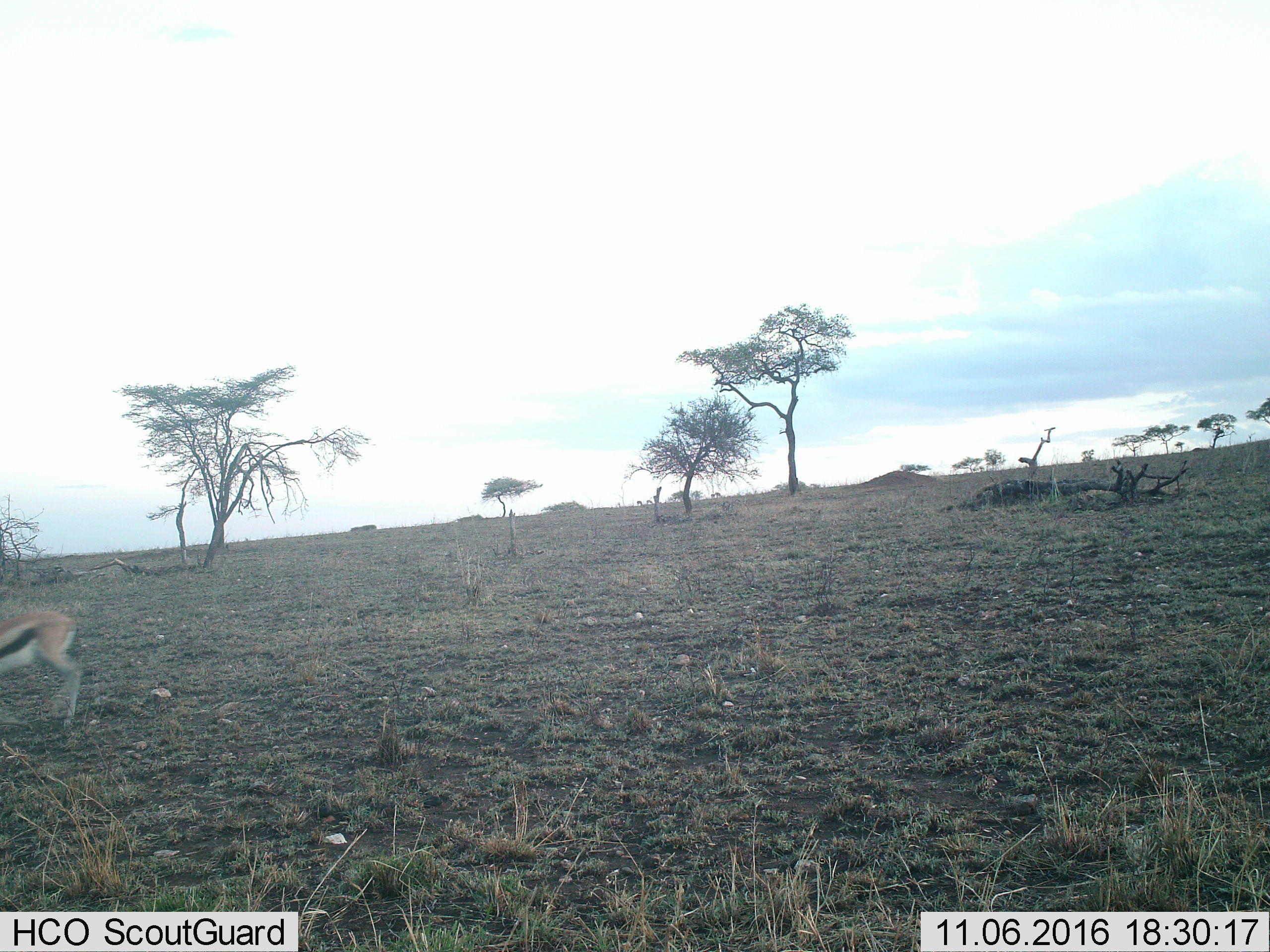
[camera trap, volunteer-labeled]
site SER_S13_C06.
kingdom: Animalia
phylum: Chordata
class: Mammalia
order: Artiodactyla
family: Bovidae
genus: Eudorcas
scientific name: Eudorcas thomsonii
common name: thomson's gazelle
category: gazellethomsons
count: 1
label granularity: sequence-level